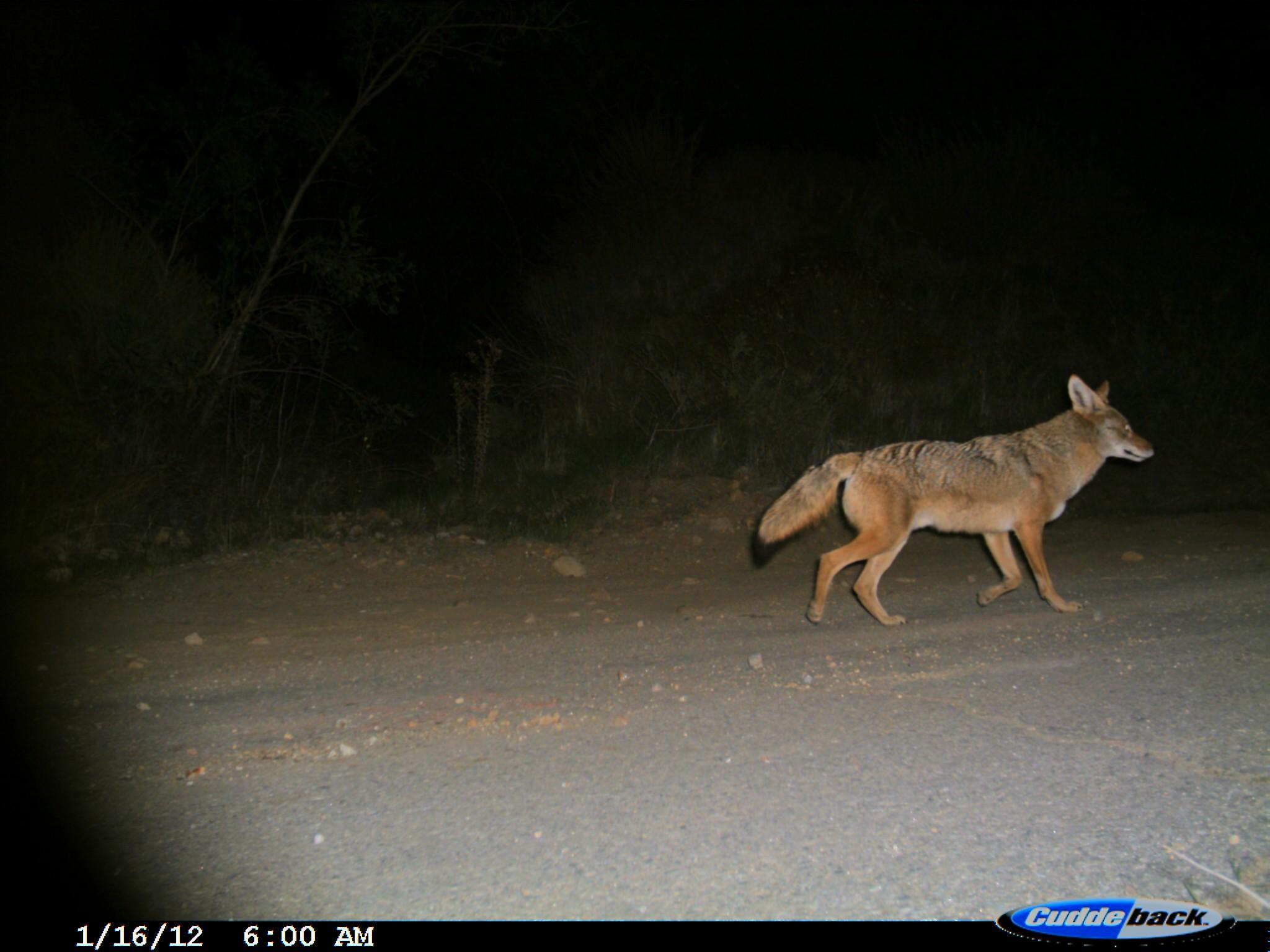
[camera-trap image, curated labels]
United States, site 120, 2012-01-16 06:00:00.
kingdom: Animalia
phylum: Chordata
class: Mammalia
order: Carnivora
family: Canidae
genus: Canis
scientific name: Canis latrans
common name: coyote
Coyote (Canis latrans).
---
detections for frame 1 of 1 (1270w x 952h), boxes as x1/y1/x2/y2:
coyote: 743/368/1159/638